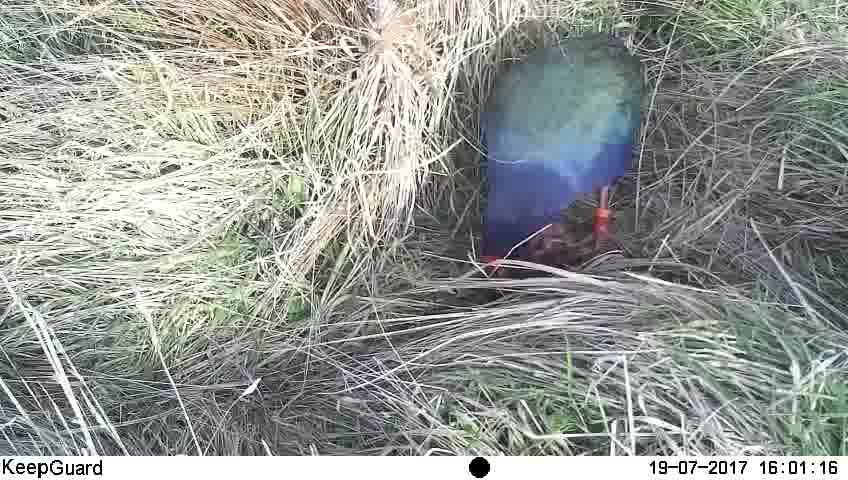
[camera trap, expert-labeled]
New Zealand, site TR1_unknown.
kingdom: Animalia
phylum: Chordata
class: Aves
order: Gruiformes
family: Rallidae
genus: Porphyrio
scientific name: Porphyrio mantelli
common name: takahe